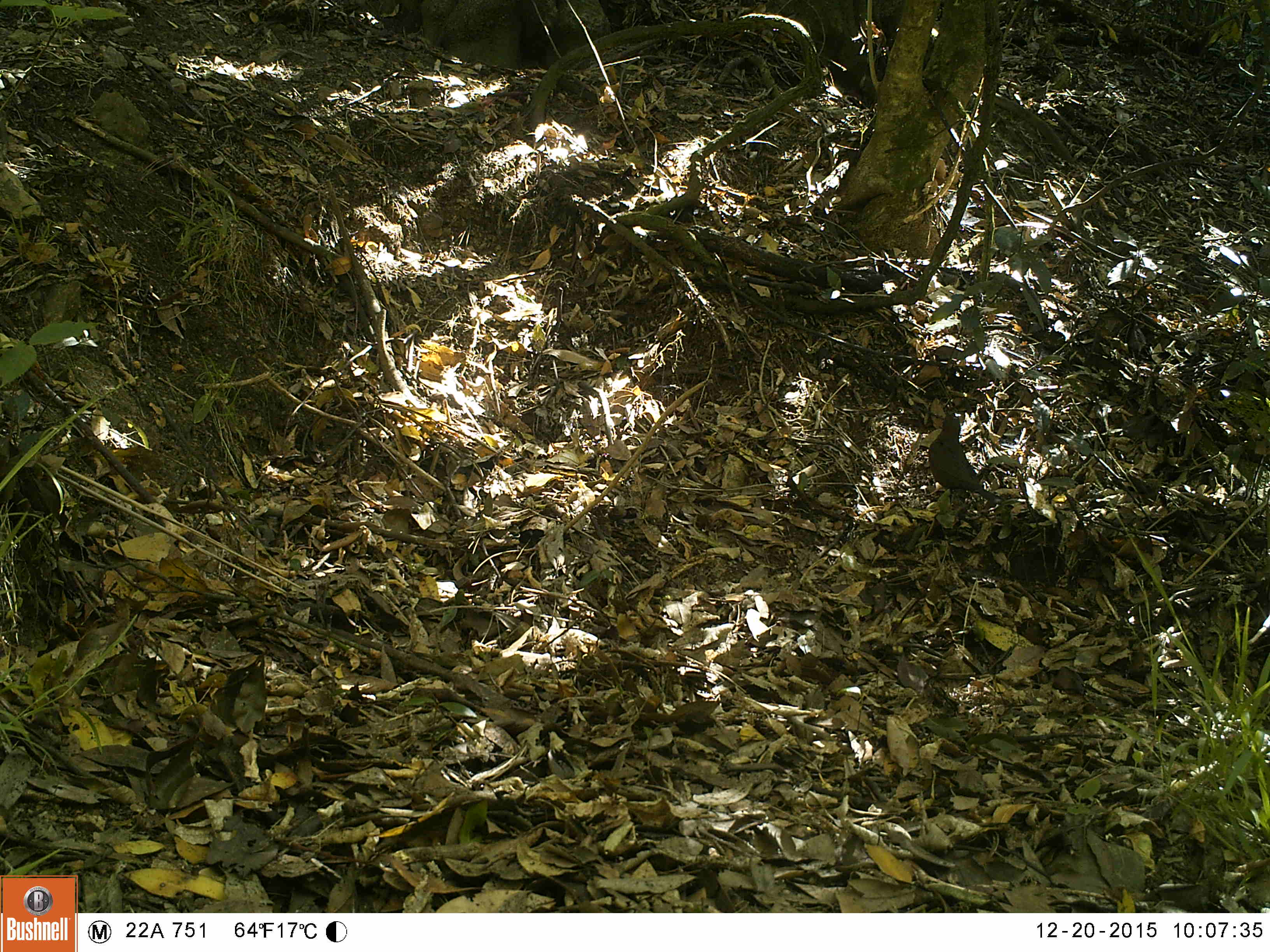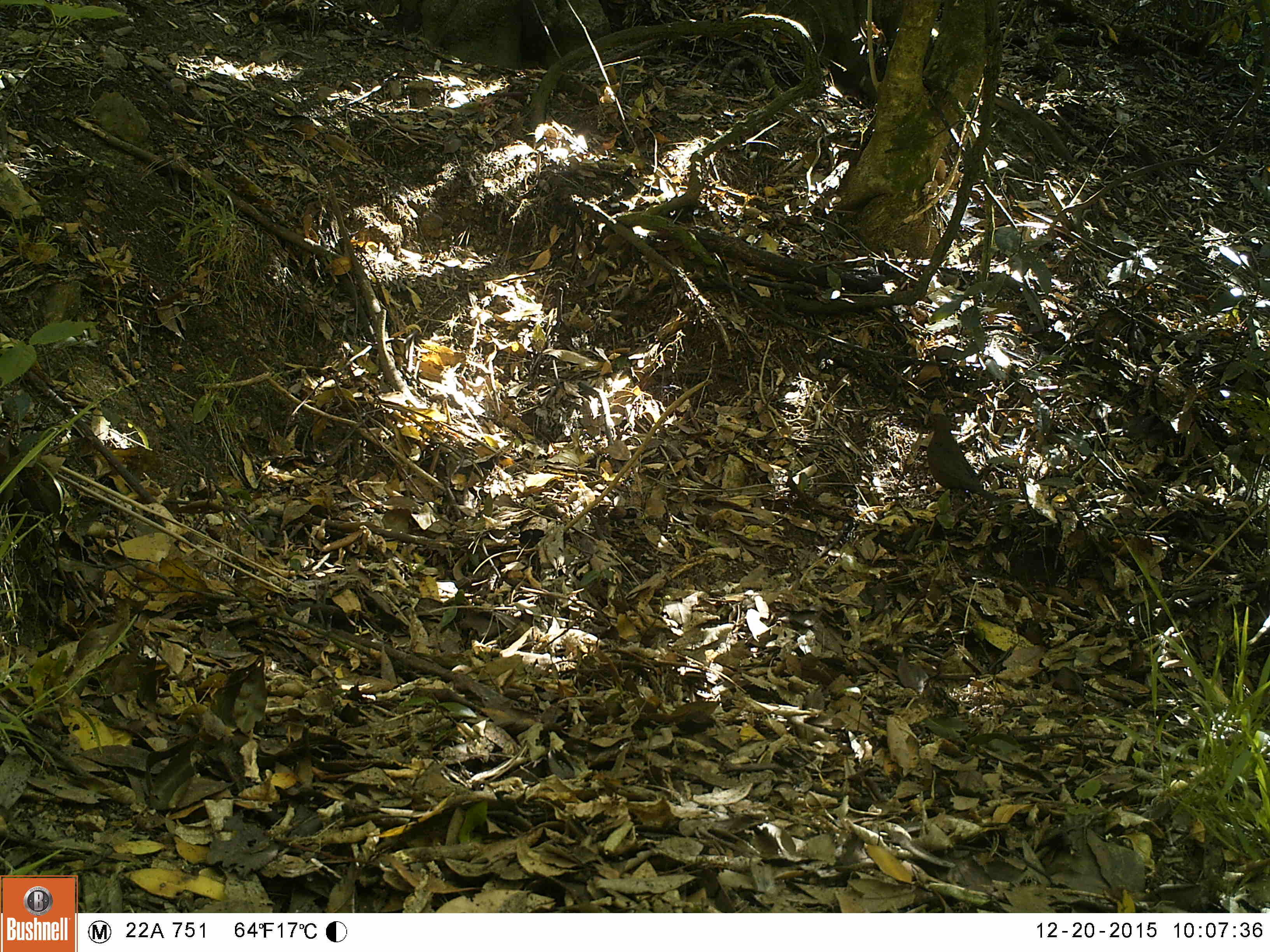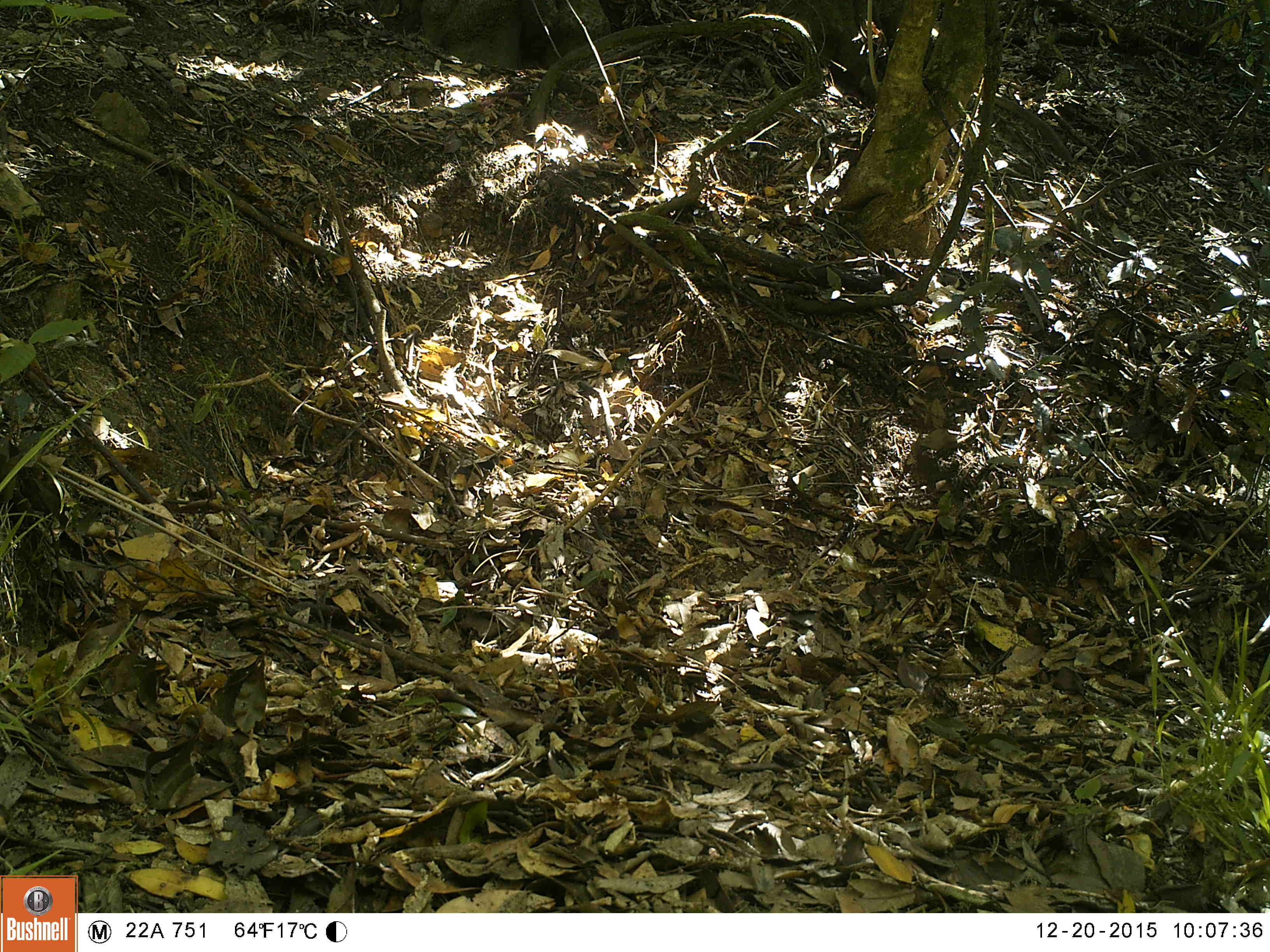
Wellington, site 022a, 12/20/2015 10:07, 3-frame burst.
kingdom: Animalia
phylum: Chordata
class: Aves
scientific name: Aves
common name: bird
Bird (Aves).